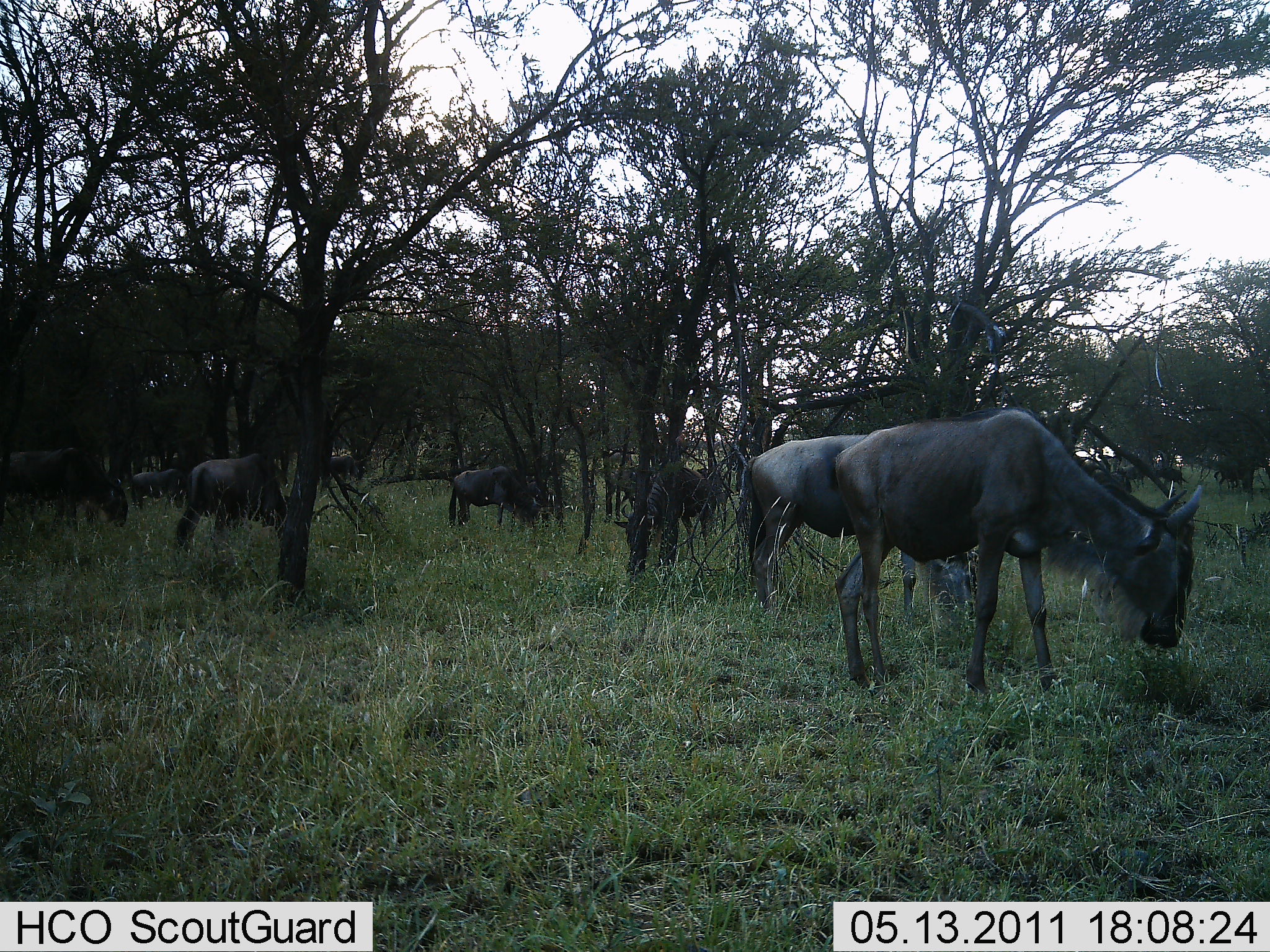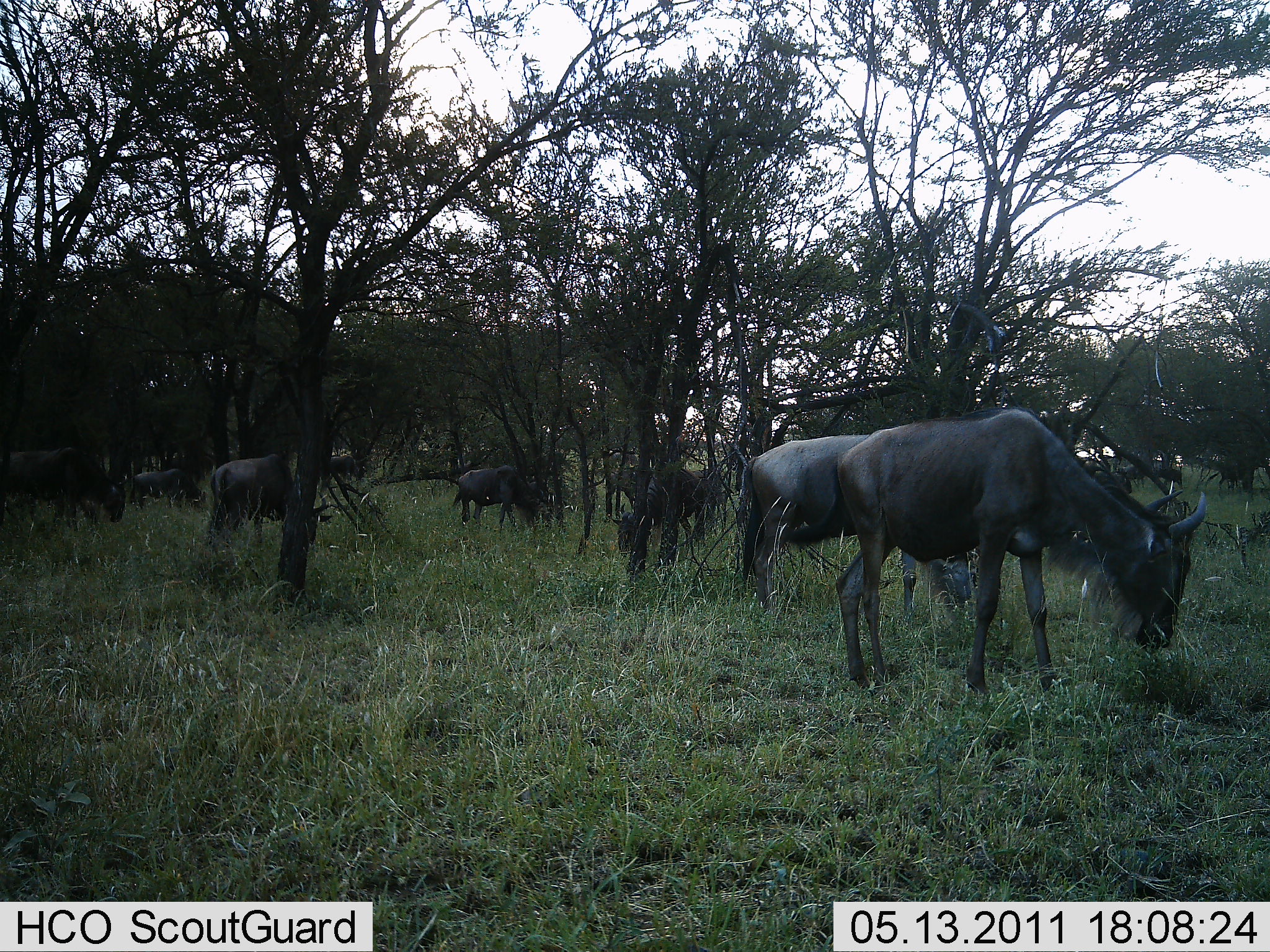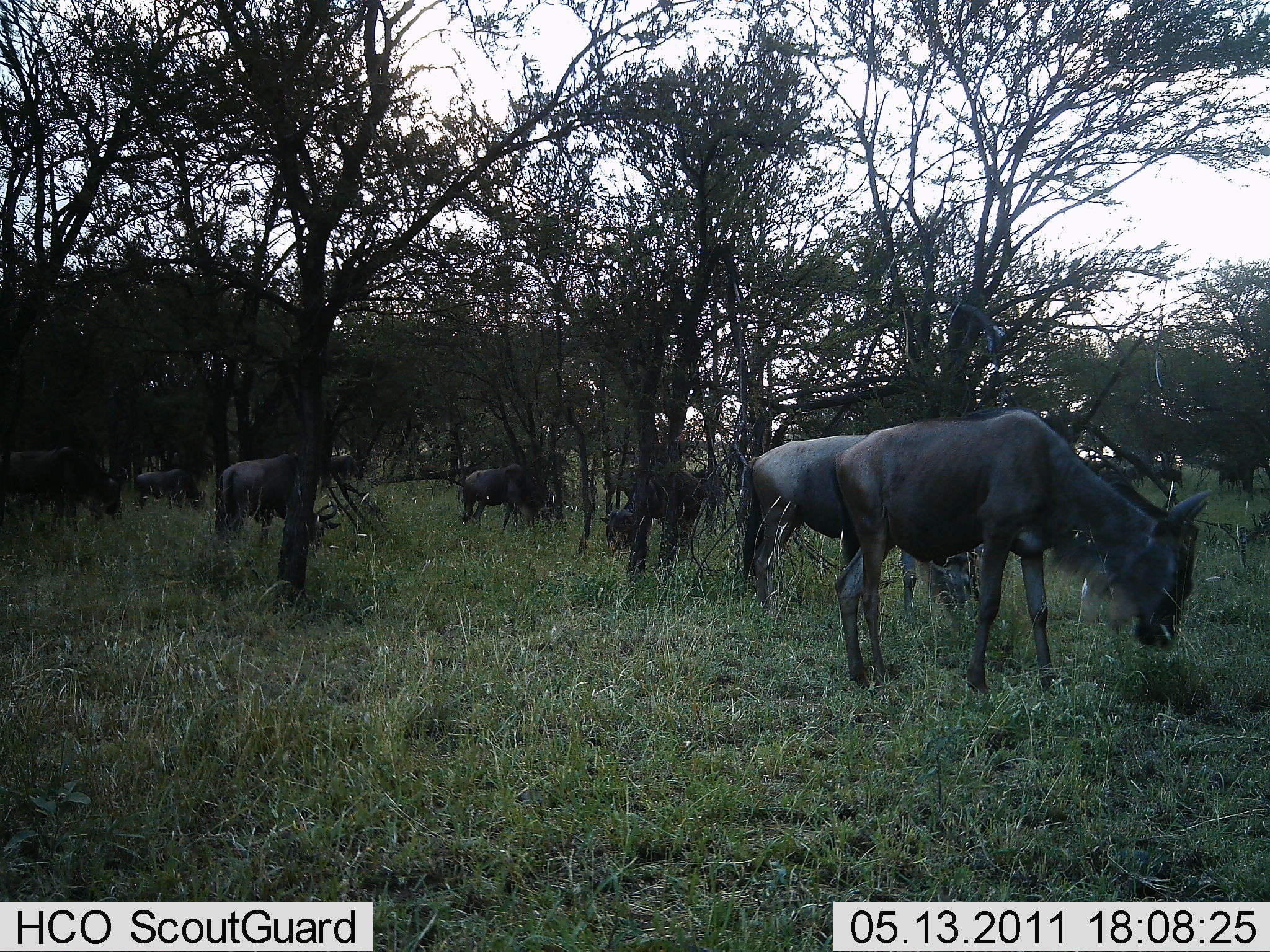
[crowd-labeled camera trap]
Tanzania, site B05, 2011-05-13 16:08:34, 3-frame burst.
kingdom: Animalia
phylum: Chordata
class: Mammalia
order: Artiodactyla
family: Bovidae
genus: Connochaetes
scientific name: Connochaetes taurinus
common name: blue wildebeest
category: wildebeest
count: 7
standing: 31%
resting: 8%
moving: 15%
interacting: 0%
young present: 0%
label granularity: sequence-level